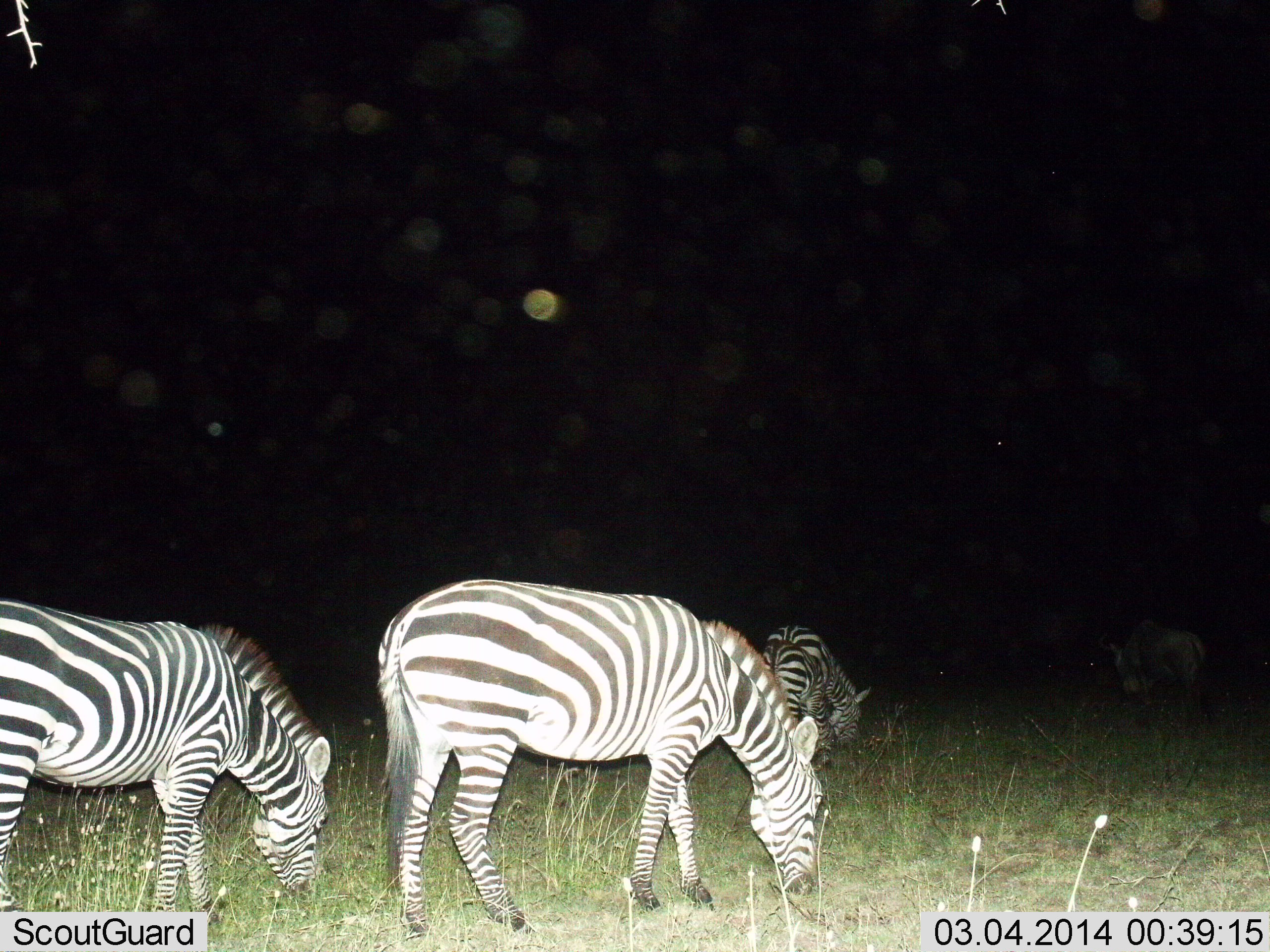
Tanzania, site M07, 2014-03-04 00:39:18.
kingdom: Animalia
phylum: Chordata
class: Mammalia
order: Perissodactyla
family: Equidae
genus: Equus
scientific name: Equus quagga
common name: plains zebra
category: zebra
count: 4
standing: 24%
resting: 0%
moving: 0%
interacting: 0%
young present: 6%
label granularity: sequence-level